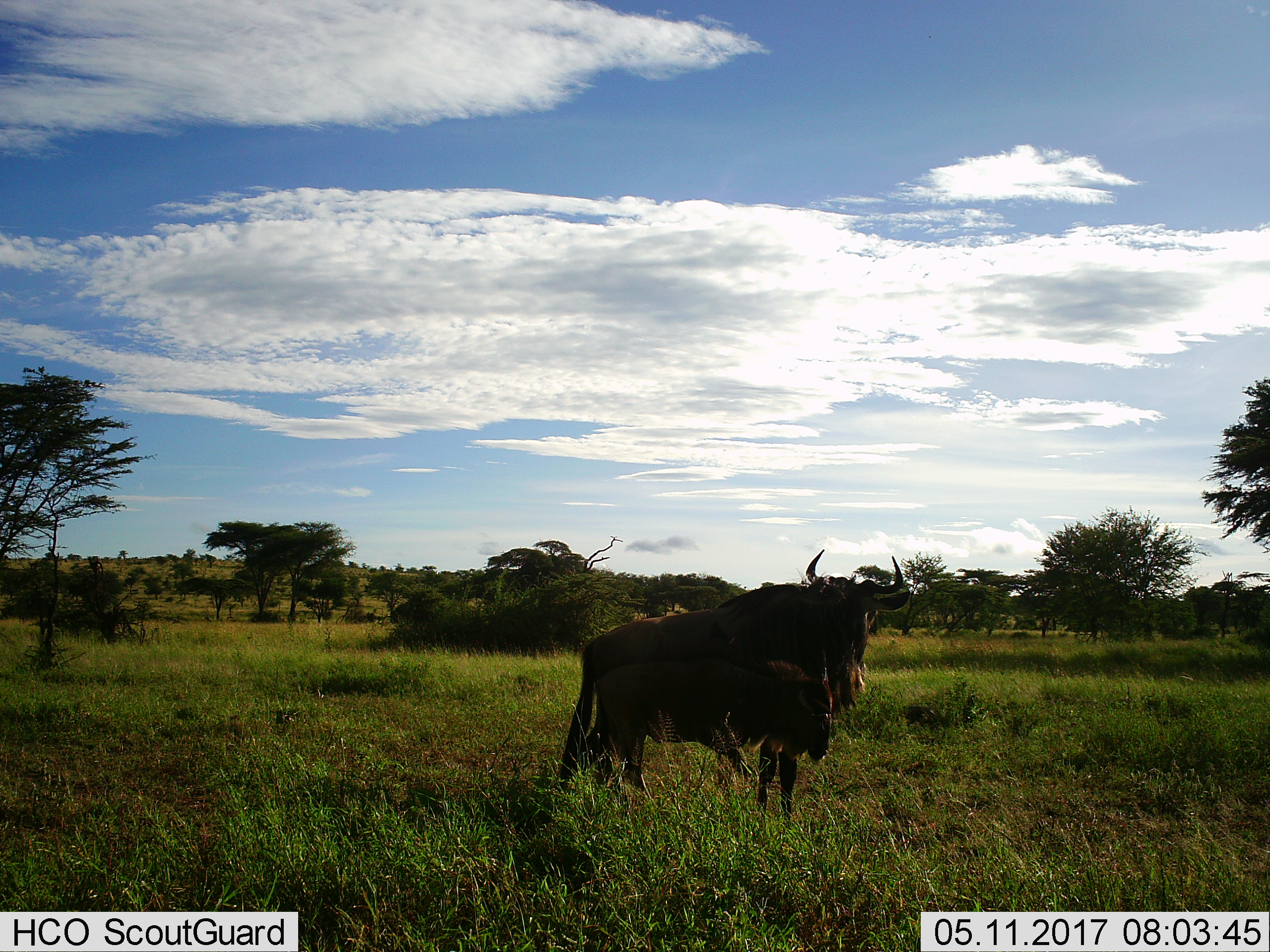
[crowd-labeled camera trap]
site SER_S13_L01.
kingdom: Animalia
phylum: Chordata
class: Mammalia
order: Artiodactyla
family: Bovidae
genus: Connochaetes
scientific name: Connochaetes taurinus taurinus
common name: blue wildebeest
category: wildebeestblue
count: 2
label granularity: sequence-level